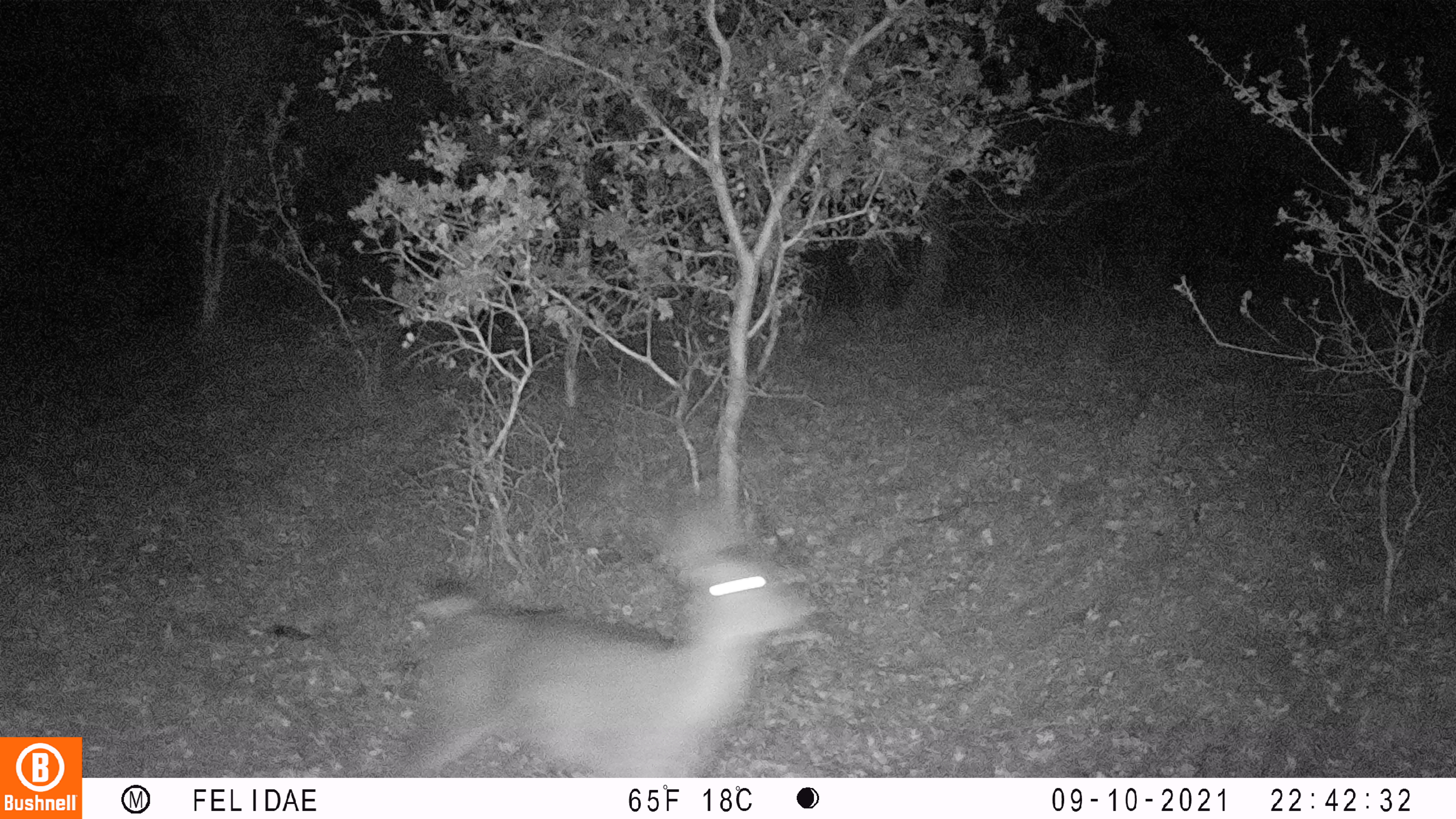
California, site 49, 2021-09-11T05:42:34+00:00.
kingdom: Animalia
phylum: Chordata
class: Mammalia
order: Artiodactyla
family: Cervidae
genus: Odocoileus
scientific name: Odocoileus hemionus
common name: mule deer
Mule deer (Odocoileus hemionus).